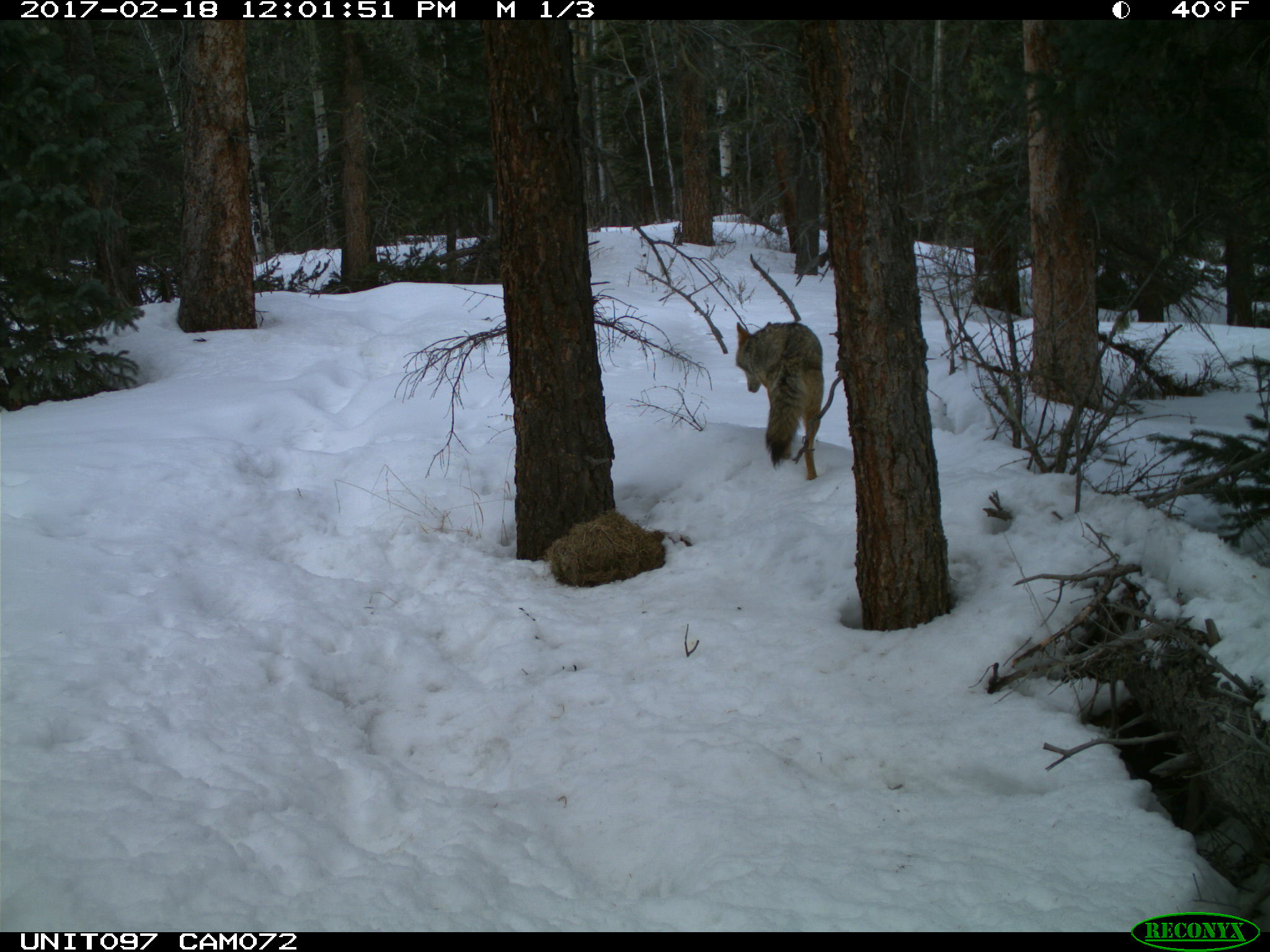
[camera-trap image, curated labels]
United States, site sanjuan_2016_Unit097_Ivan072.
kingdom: Animalia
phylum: Chordata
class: Mammalia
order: Carnivora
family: Canidae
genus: Canis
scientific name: Canis latrans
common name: coyote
Canis latrans (coyote).